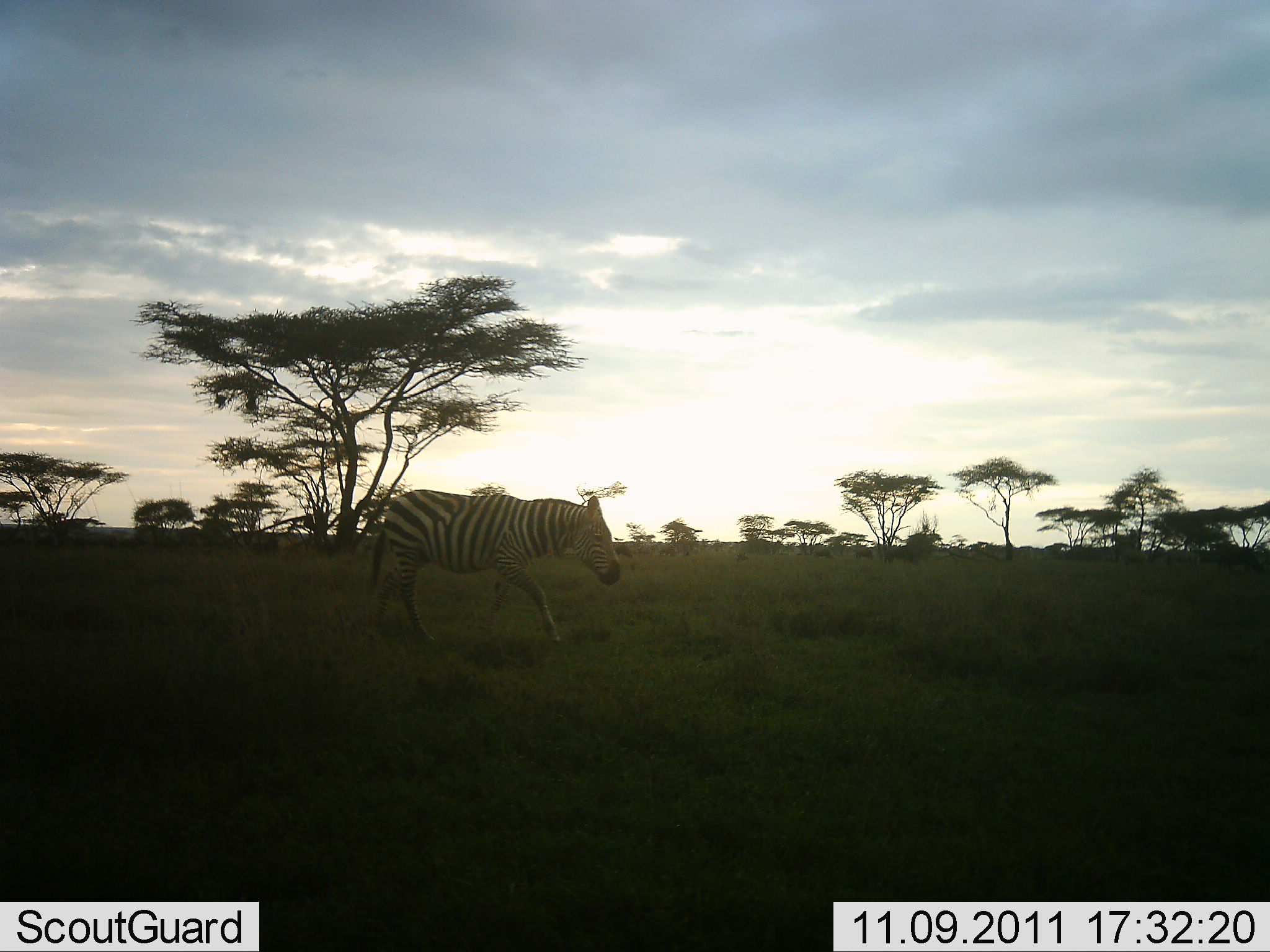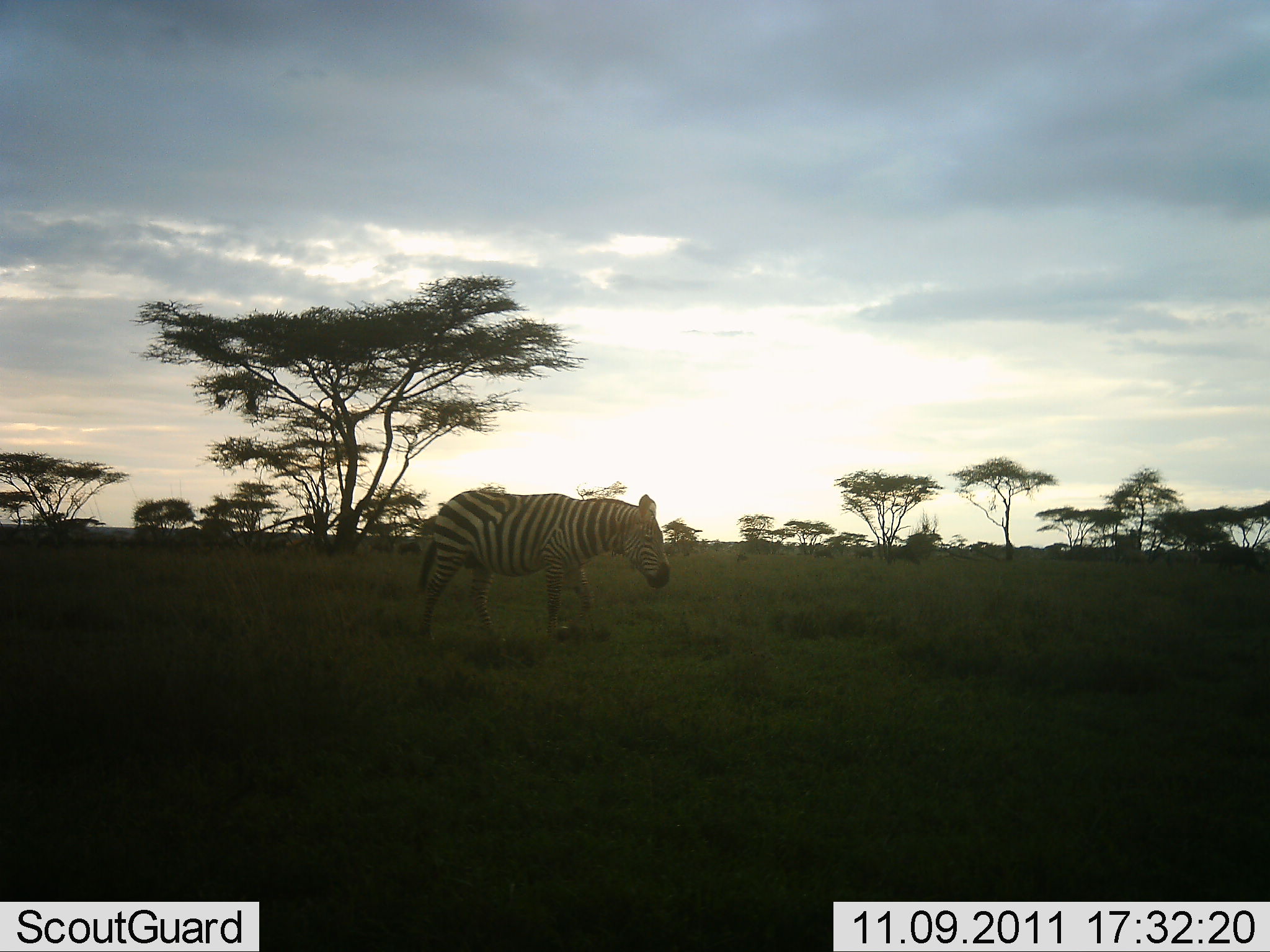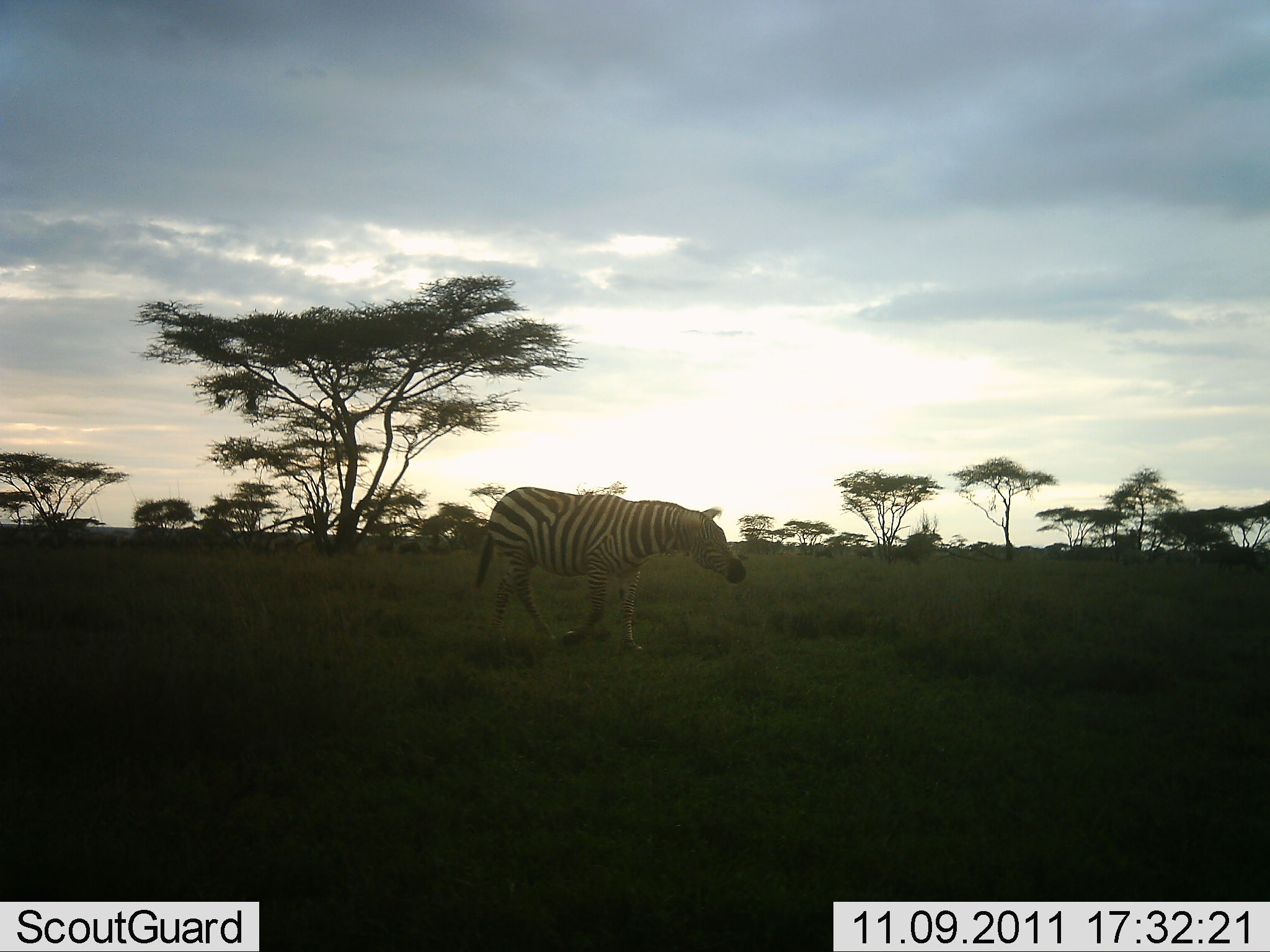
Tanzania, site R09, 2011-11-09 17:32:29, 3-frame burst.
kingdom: Animalia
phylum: Chordata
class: Mammalia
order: Perissodactyla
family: Equidae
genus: Equus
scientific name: Equus quagga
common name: plains zebra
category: zebra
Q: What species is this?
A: Zebra (plains zebra) (Equus quagga).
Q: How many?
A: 1.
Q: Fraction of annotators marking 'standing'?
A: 8%.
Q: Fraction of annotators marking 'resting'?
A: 0%.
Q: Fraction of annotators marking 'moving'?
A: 92%.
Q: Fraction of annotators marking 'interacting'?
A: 0%.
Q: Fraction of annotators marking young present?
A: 0%.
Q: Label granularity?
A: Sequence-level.